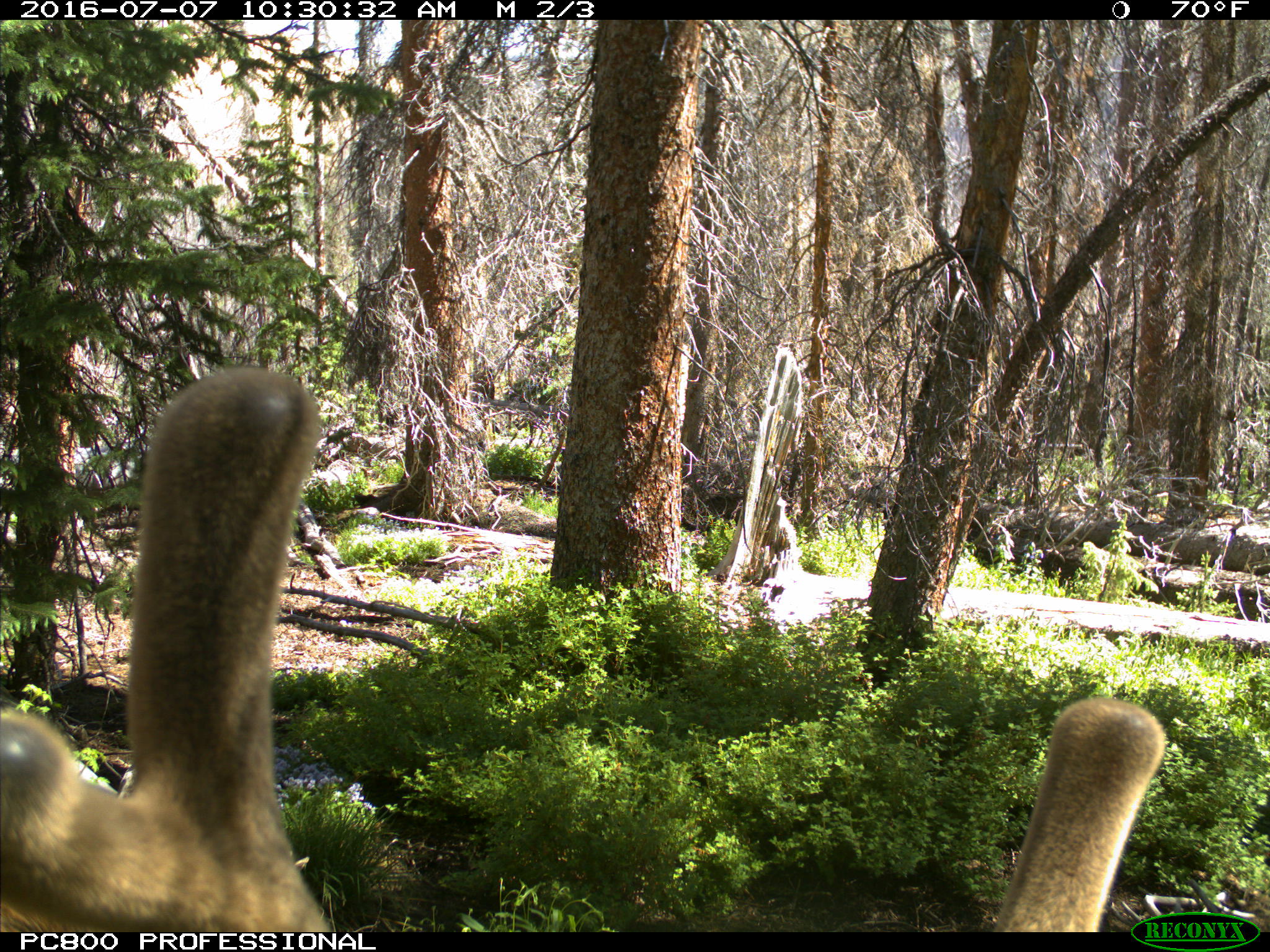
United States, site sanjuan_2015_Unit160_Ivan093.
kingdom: Animalia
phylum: Chordata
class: Mammalia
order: Artiodactyla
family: Cervidae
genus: Cervus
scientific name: Cervus elaphus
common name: red deer